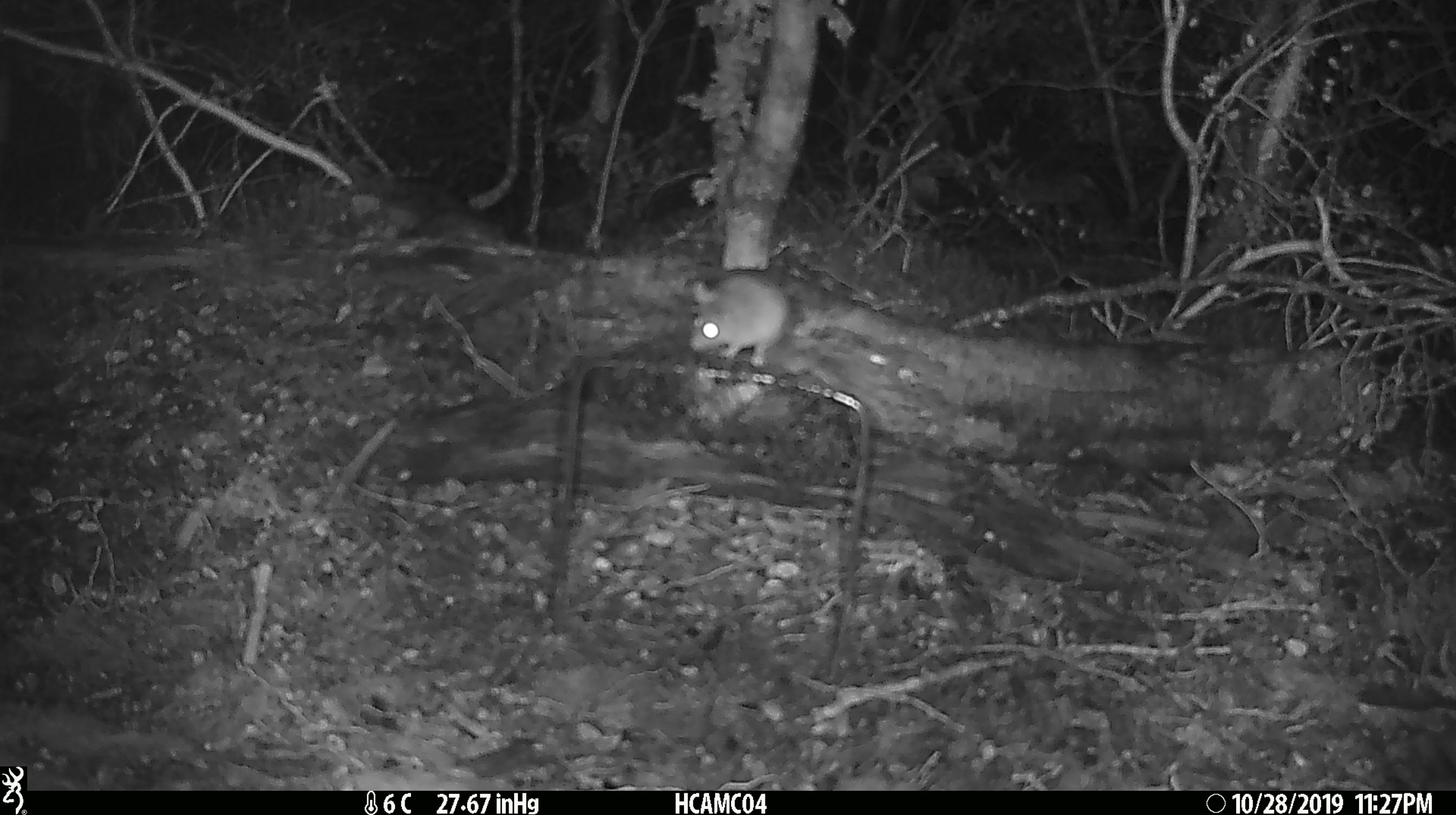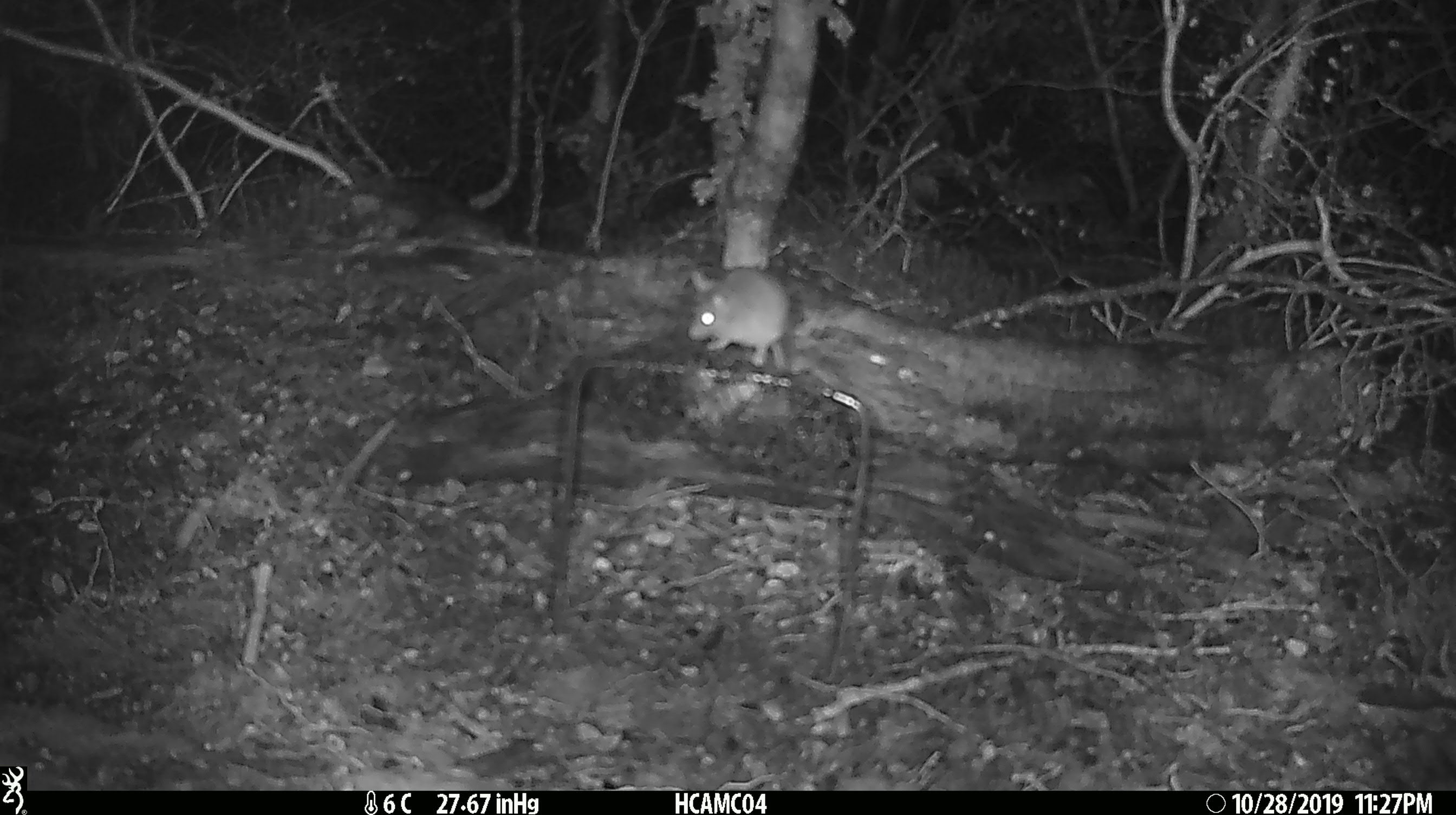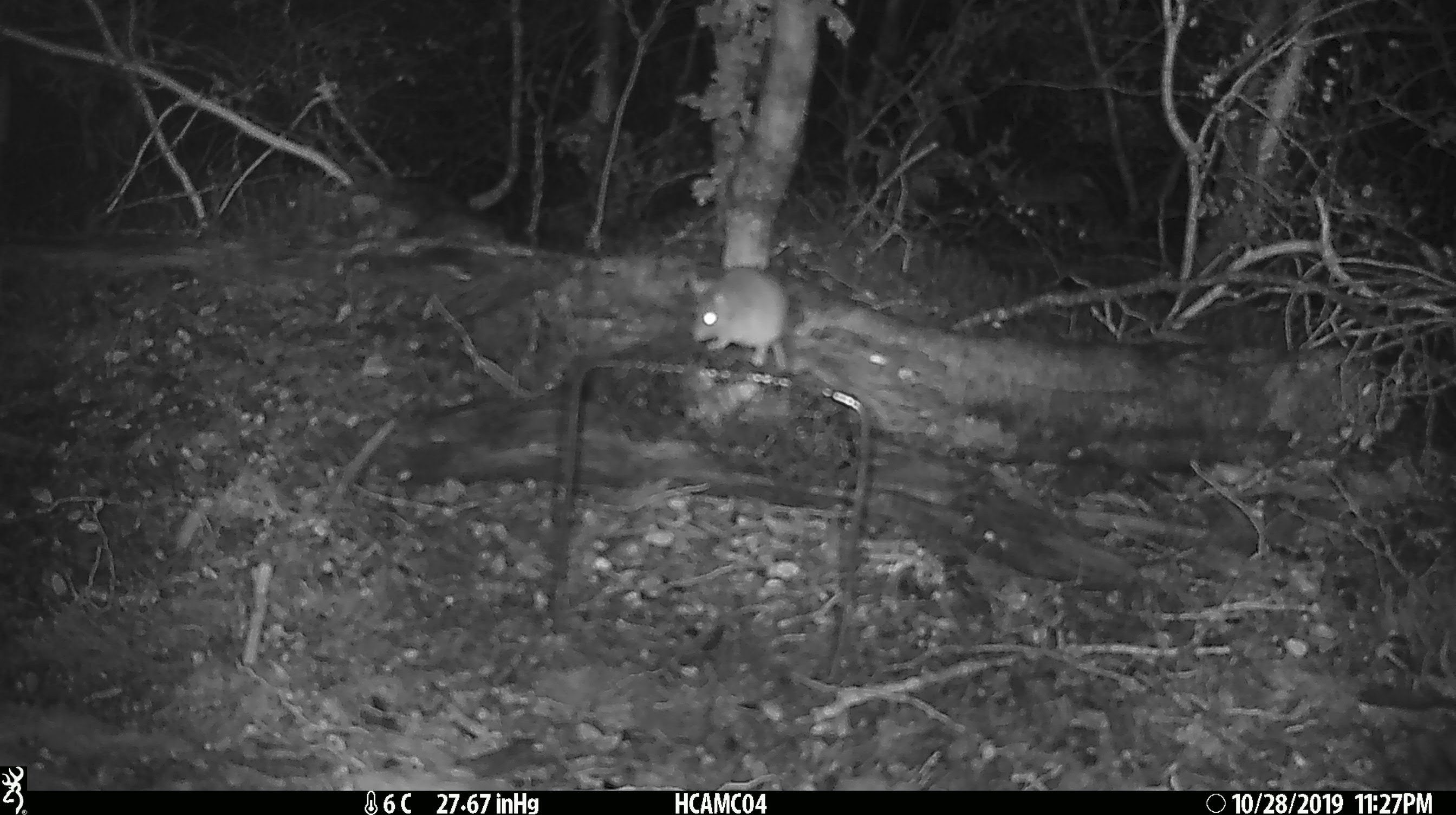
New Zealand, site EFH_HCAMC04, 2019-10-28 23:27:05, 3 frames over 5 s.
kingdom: Animalia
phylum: Chordata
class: Mammalia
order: Rodentia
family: Muridae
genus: Mus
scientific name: Mus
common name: mouse